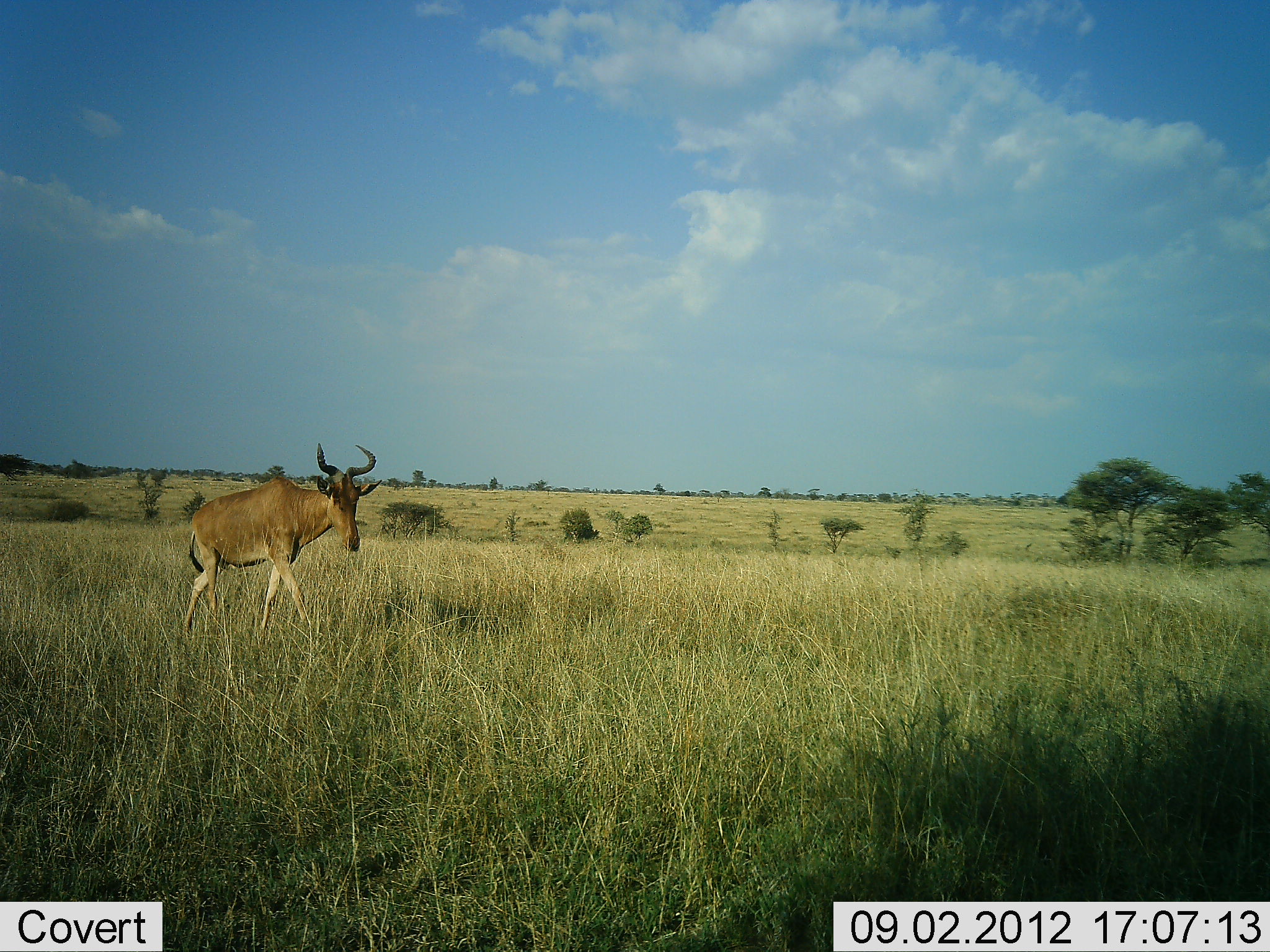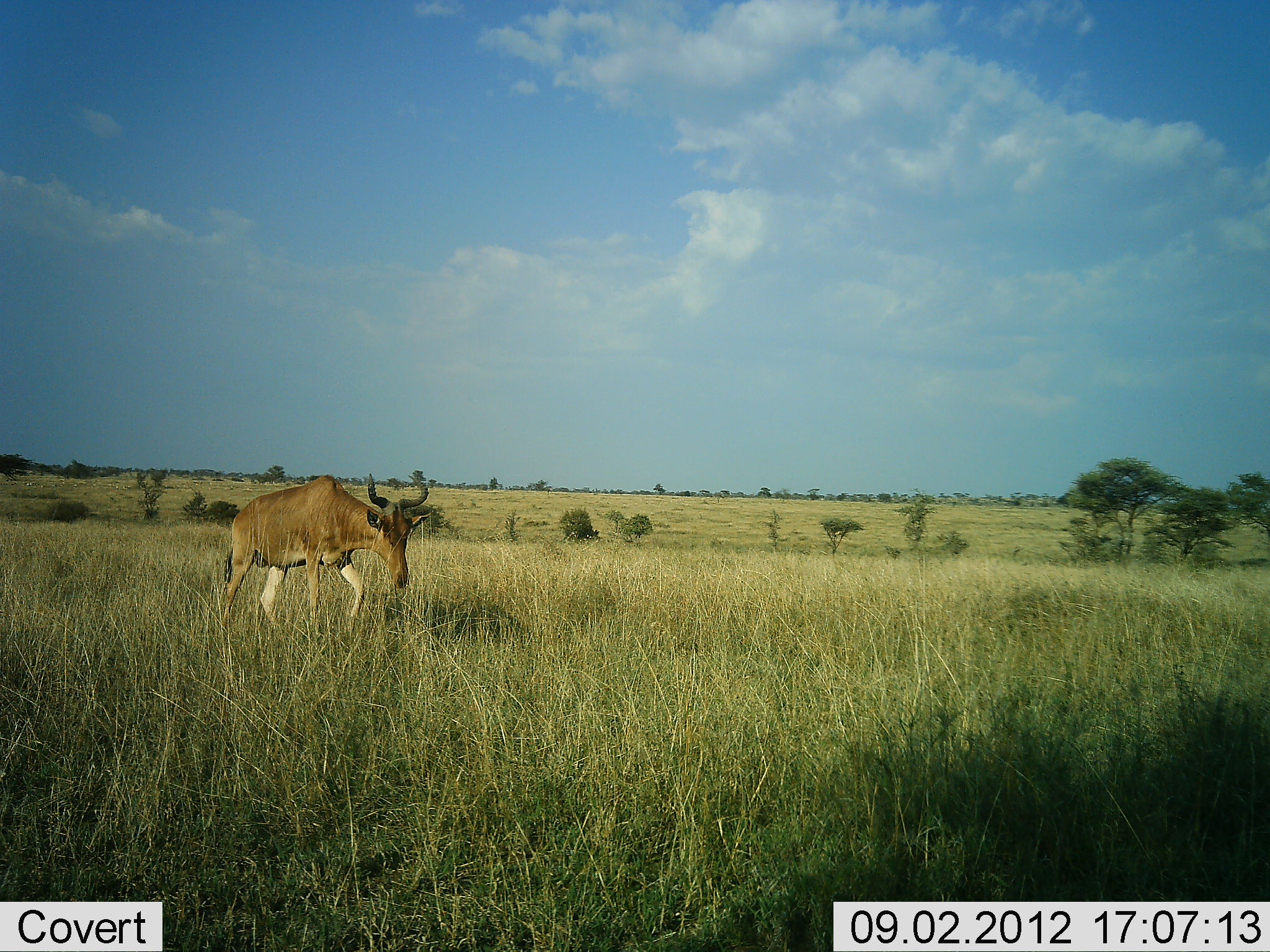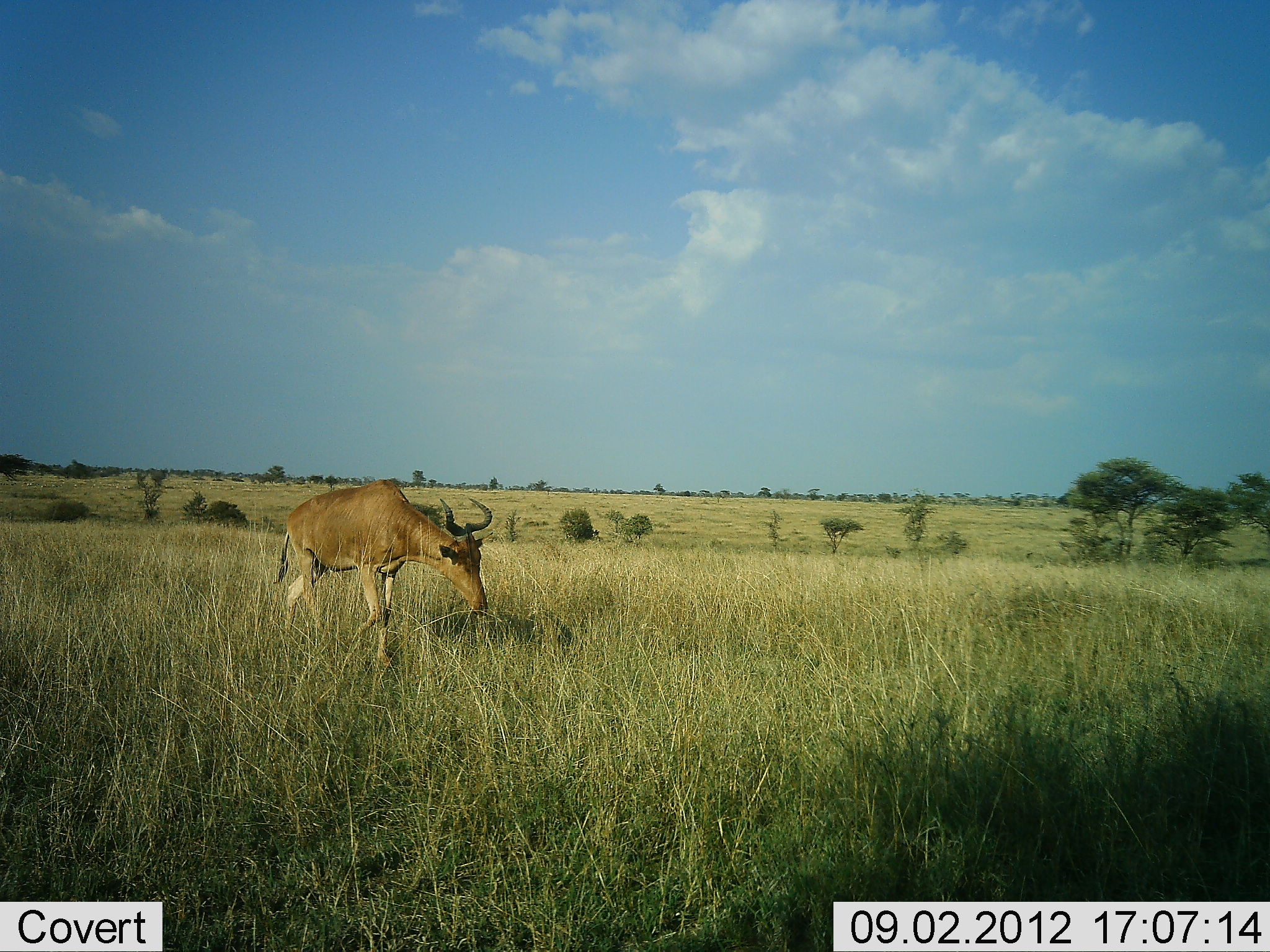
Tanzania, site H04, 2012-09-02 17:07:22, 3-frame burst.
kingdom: Animalia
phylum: Chordata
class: Mammalia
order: Artiodactyla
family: Bovidae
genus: Alcelaphus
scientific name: Alcelaphus buselaphus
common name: hartebeest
Hartebeest (Alcelaphus buselaphus), count 1. Behavior (volunteer vote fractions): standing 0%, resting 0%, moving 100%, interacting 0%. Young present (vote fraction): 0%. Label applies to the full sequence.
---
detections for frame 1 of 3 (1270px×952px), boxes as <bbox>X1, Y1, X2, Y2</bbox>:
animal: <bbox>181, 442, 383, 635</bbox>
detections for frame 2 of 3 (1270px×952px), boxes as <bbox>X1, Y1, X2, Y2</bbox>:
animal: <bbox>219, 471, 432, 634</bbox>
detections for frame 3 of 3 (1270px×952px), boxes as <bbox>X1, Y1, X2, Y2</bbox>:
animal: <bbox>276, 479, 495, 669</bbox>